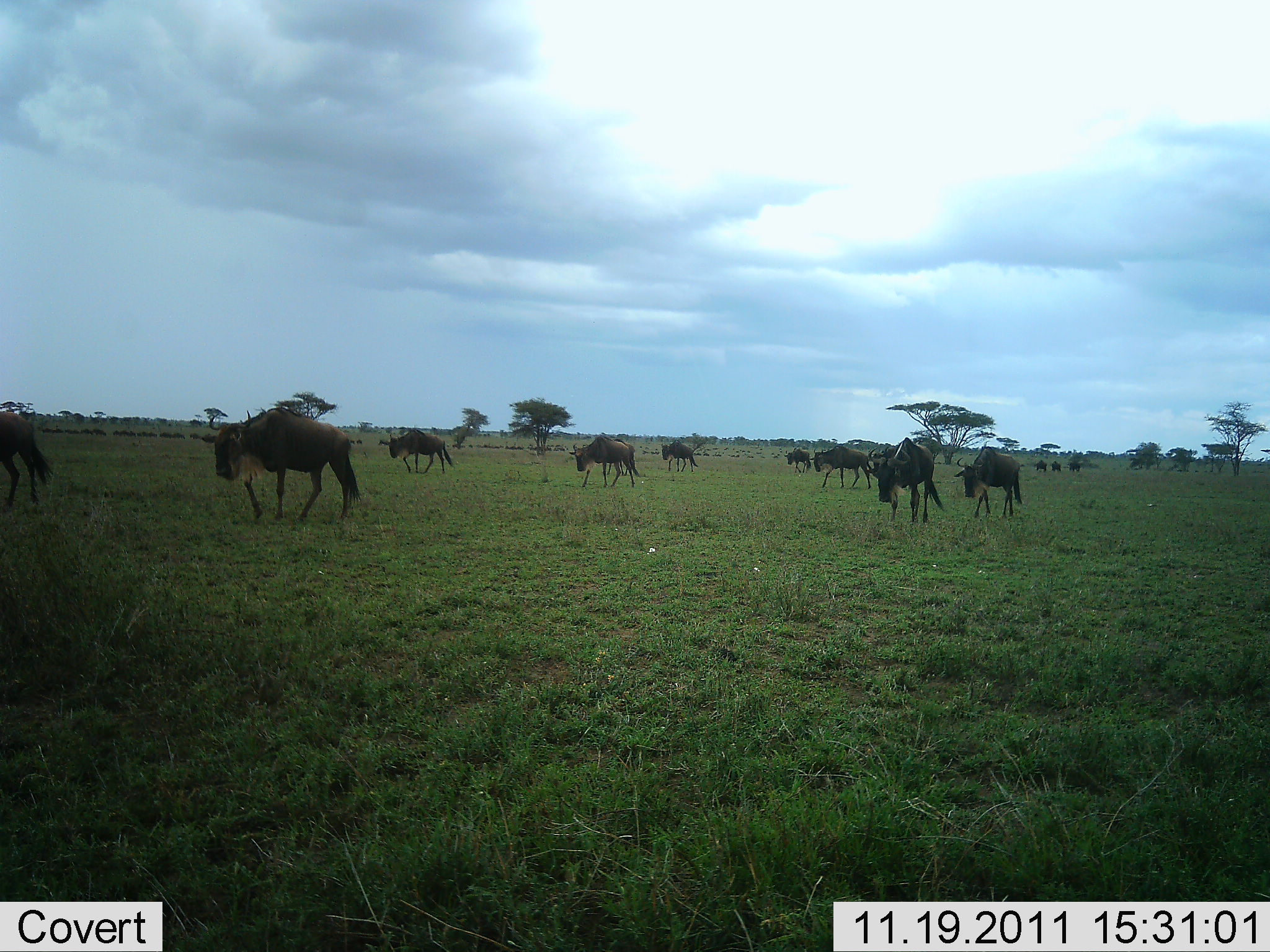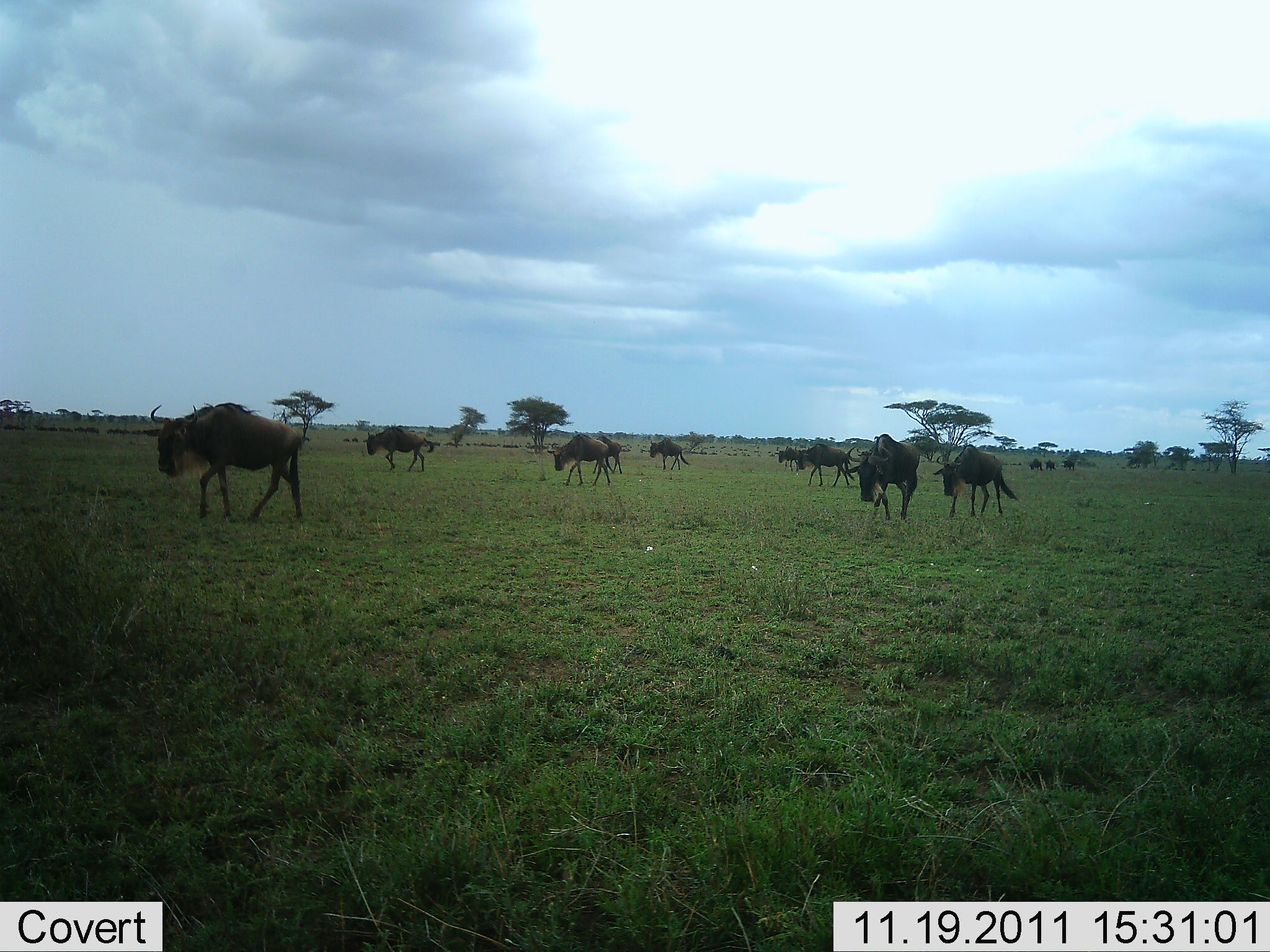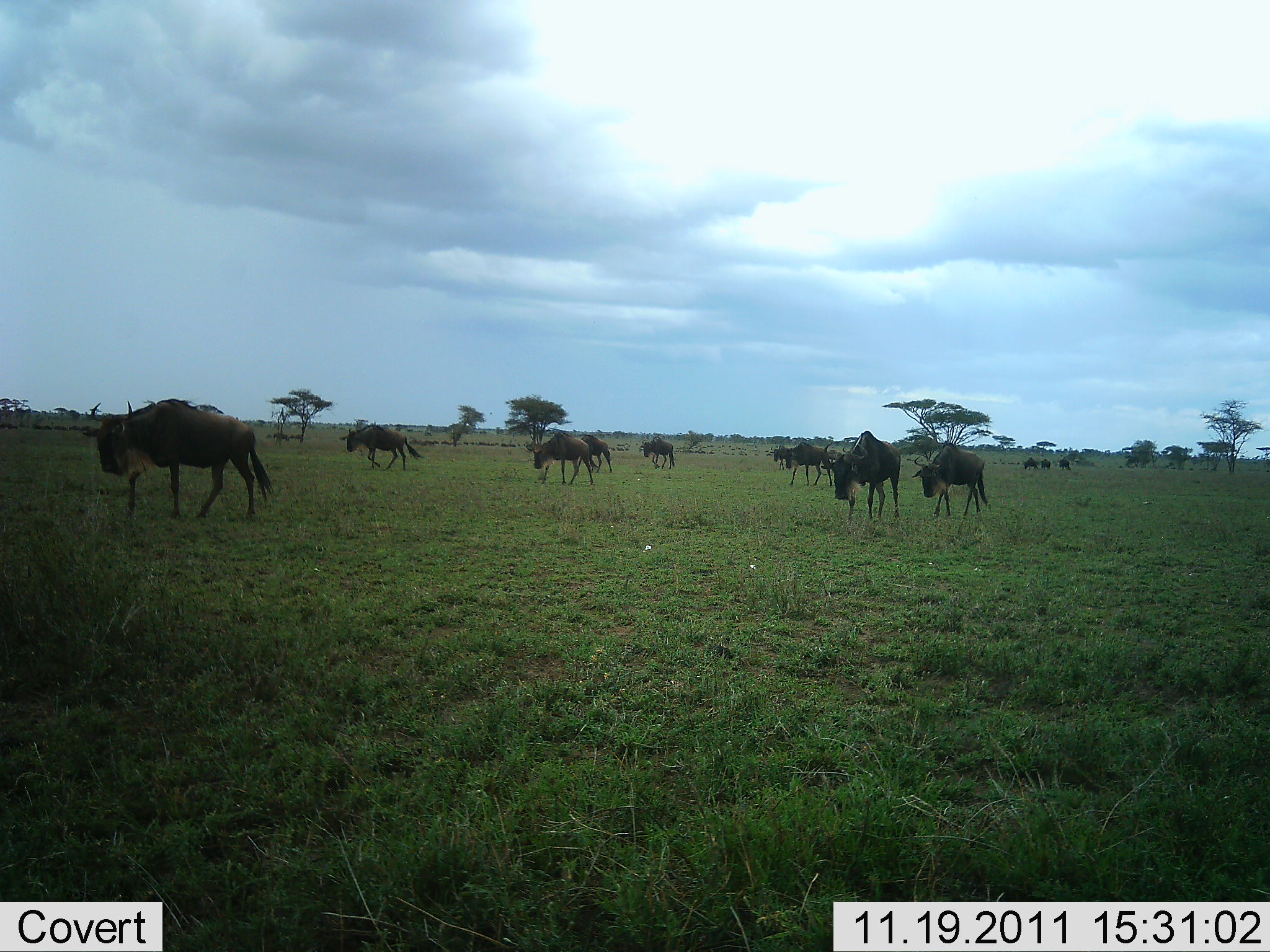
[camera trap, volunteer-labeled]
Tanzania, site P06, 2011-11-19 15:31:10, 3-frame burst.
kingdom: Animalia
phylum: Chordata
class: Mammalia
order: Artiodactyla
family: Bovidae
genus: Connochaetes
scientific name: Connochaetes taurinus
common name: blue wildebeest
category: wildebeest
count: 11-50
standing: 17%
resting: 0%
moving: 83%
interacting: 0%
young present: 0%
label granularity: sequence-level